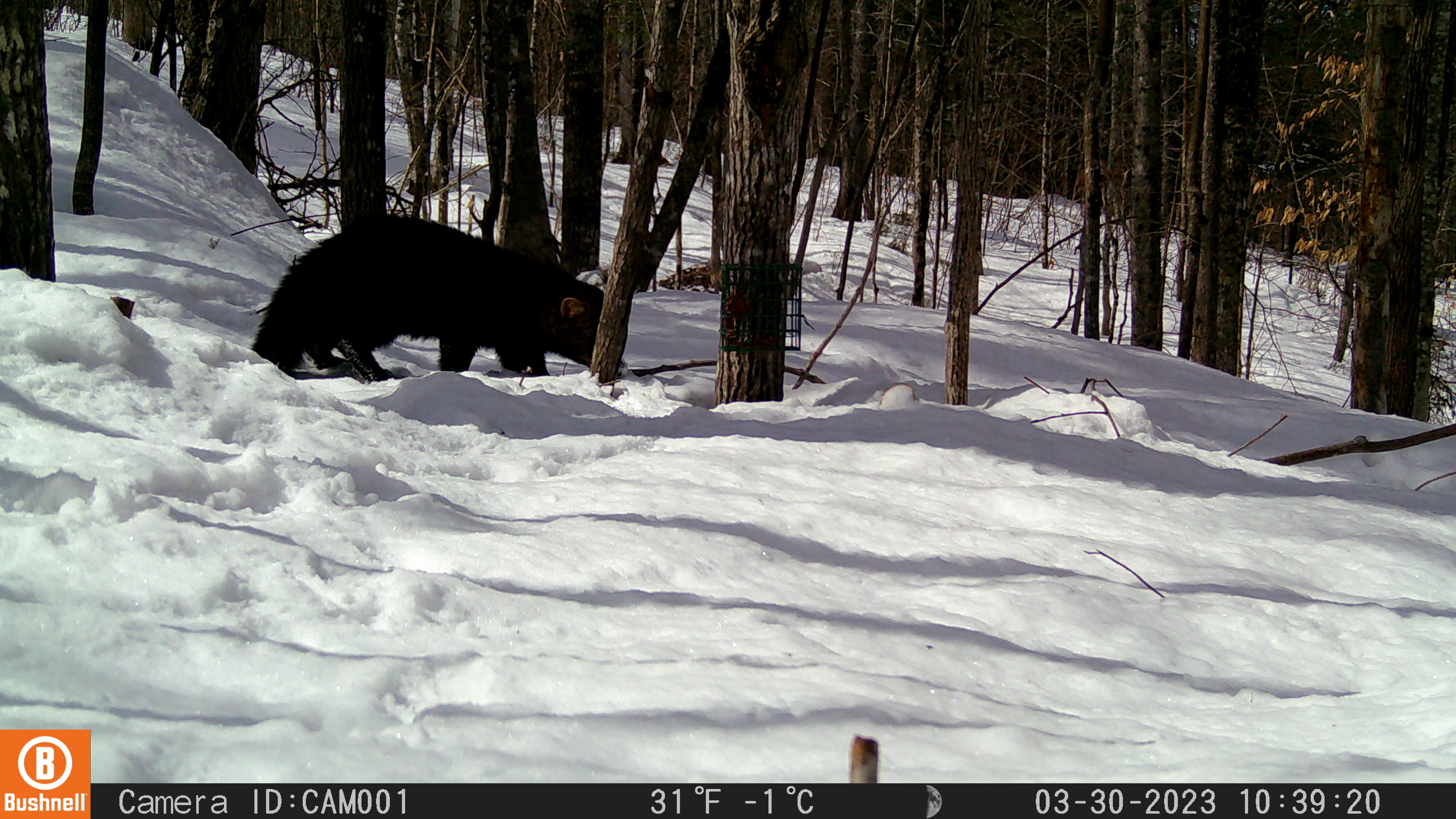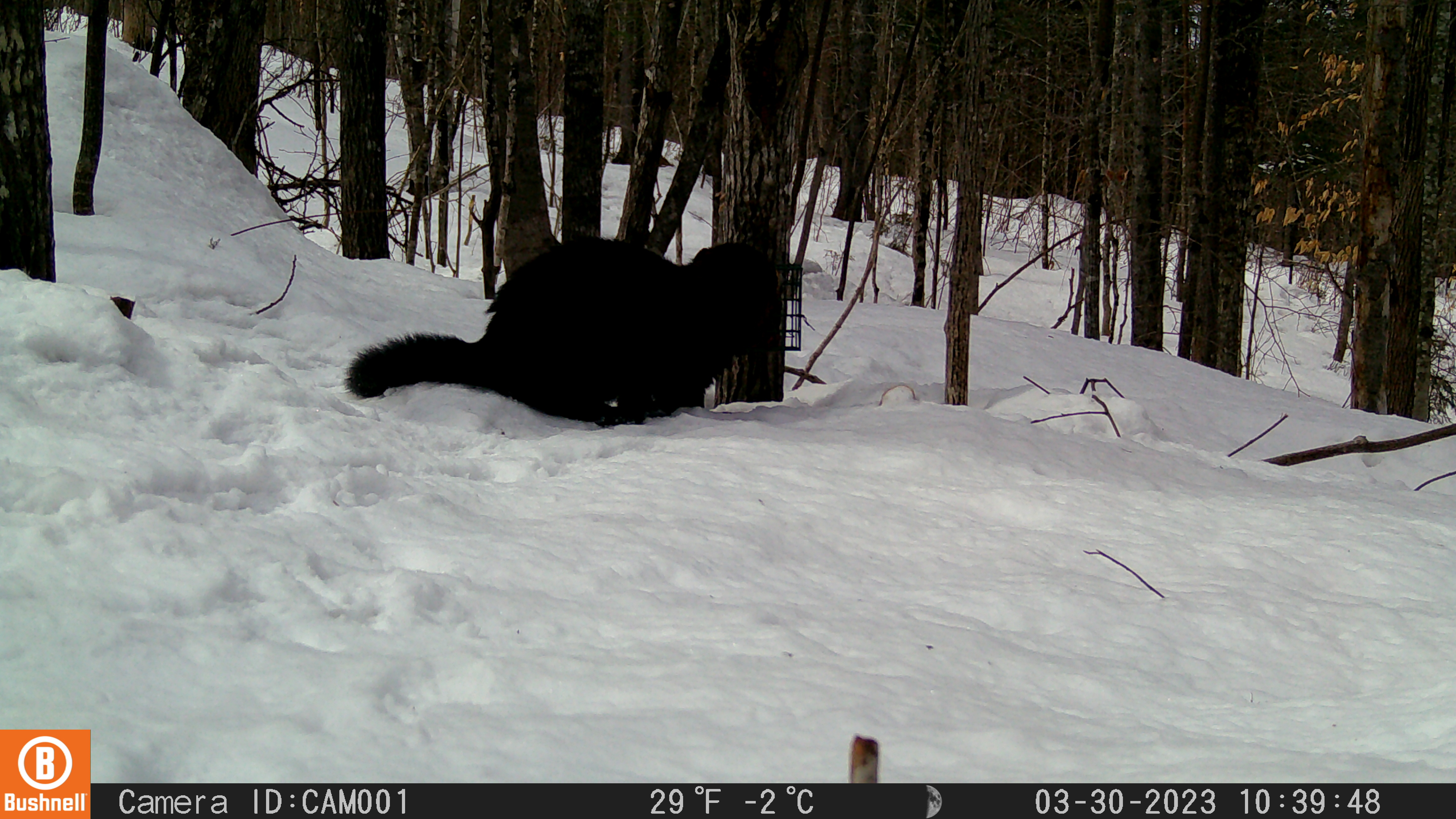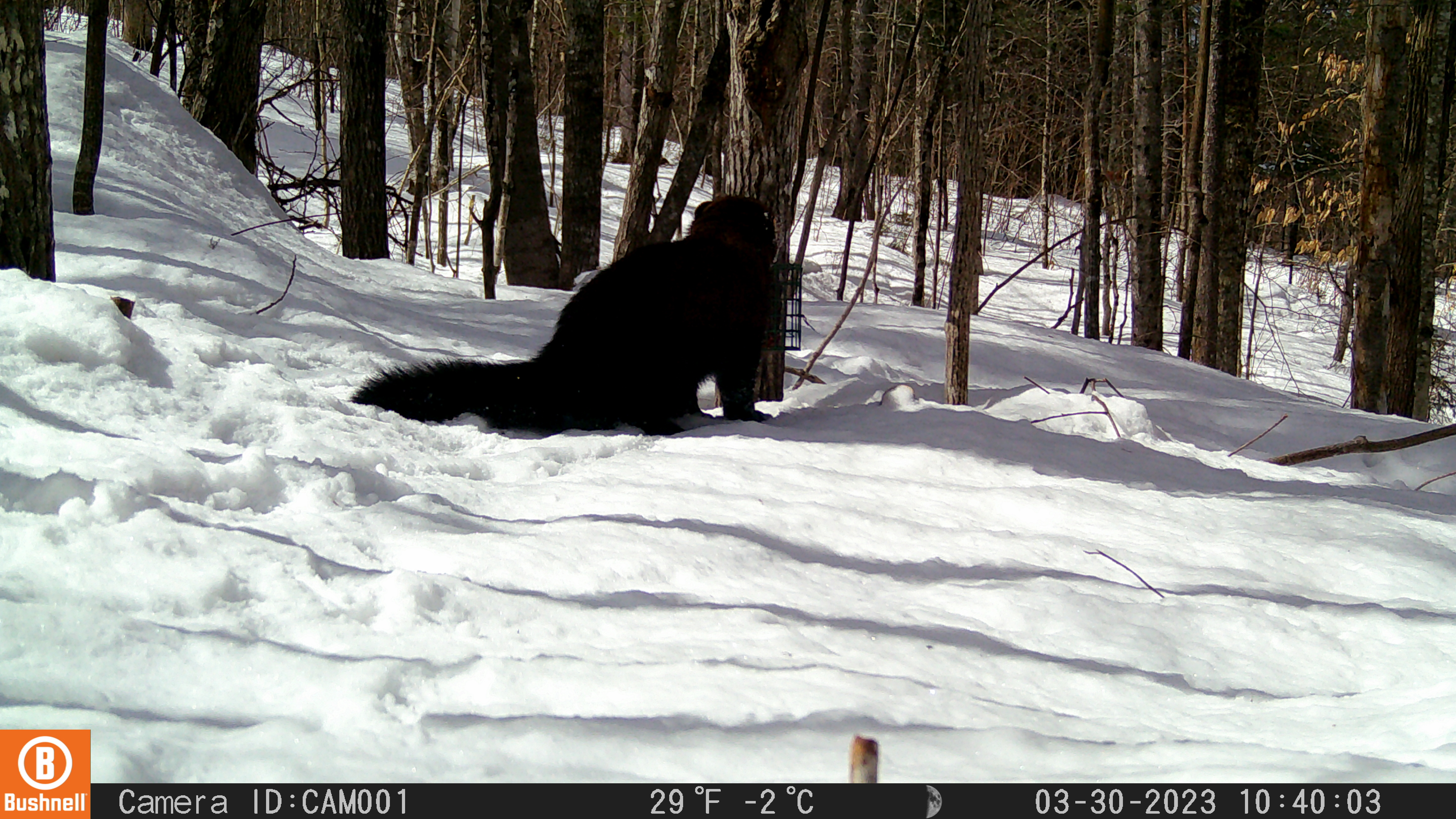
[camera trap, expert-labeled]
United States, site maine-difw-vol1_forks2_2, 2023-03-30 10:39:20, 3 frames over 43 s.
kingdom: Animalia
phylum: Chordata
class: Mammalia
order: Carnivora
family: Mustelidae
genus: Pekania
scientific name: Pekania pennanti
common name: fisher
Fisher (Pekania pennanti).